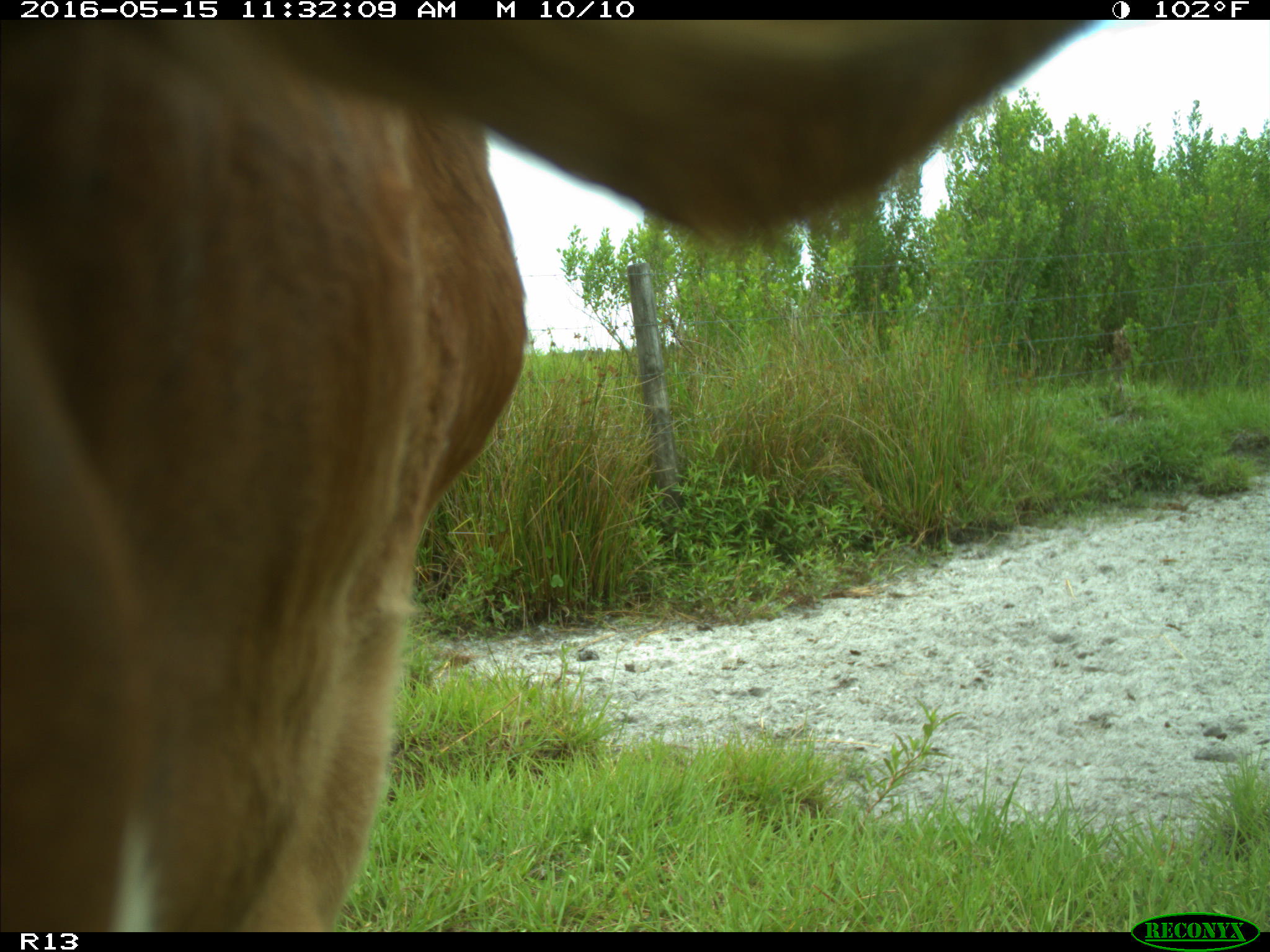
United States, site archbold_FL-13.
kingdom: Animalia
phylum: Chordata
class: Mammalia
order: Artiodactyla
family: Bovidae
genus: Bos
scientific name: Bos taurus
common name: domestic cow